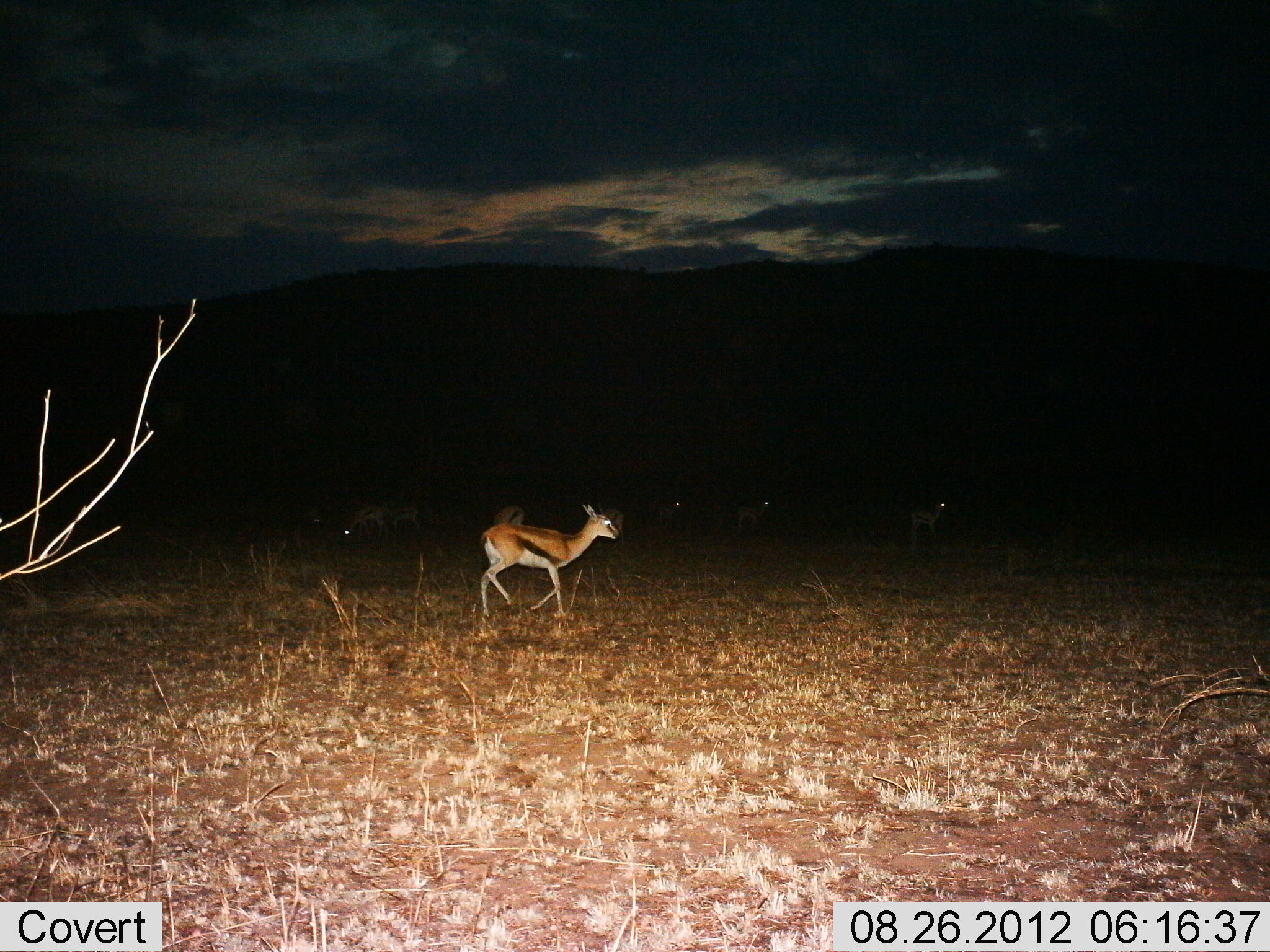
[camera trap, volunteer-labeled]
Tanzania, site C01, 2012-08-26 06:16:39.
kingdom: Animalia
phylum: Chordata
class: Mammalia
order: Artiodactyla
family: Bovidae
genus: Eudorcas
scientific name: Eudorcas thomsonii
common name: thomson's gazelle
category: gazellethomsons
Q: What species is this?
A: Gazellethomsons (thomson's gazelle) (Eudorcas thomsonii).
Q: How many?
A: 6.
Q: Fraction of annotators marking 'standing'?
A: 30%.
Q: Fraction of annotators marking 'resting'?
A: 0%.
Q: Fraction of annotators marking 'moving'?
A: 100%.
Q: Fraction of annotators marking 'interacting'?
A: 0%.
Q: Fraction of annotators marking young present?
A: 10%.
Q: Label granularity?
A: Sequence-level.